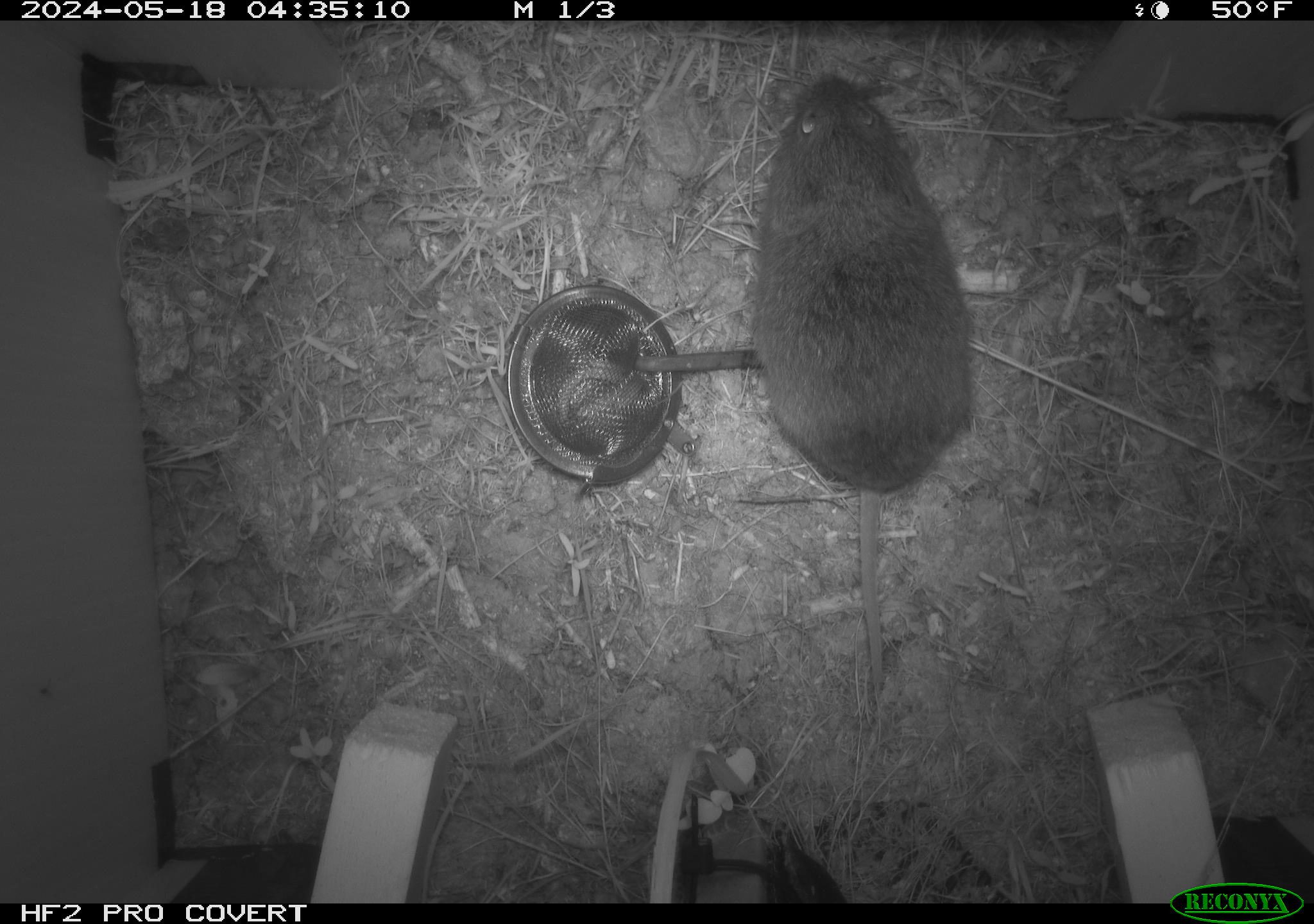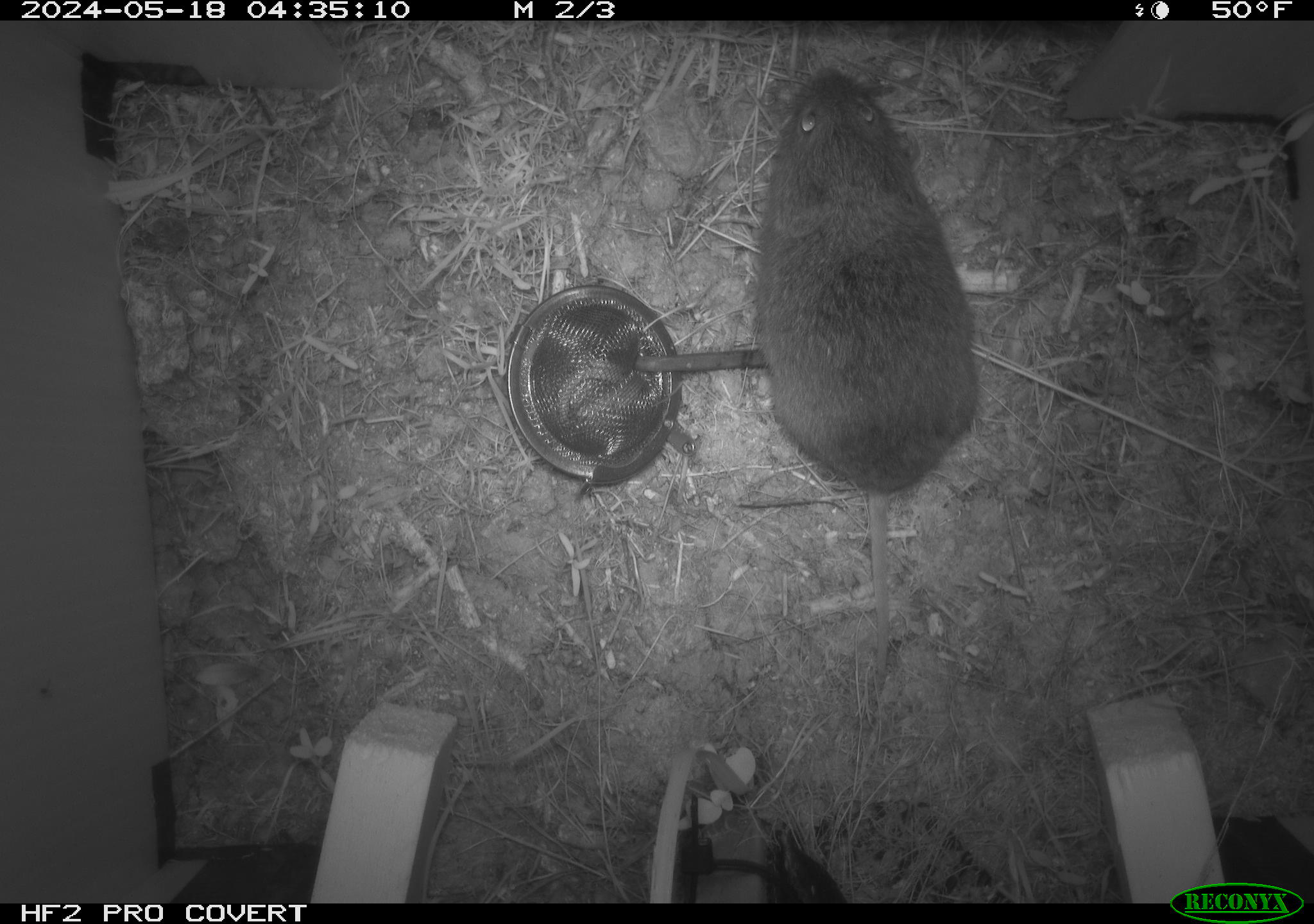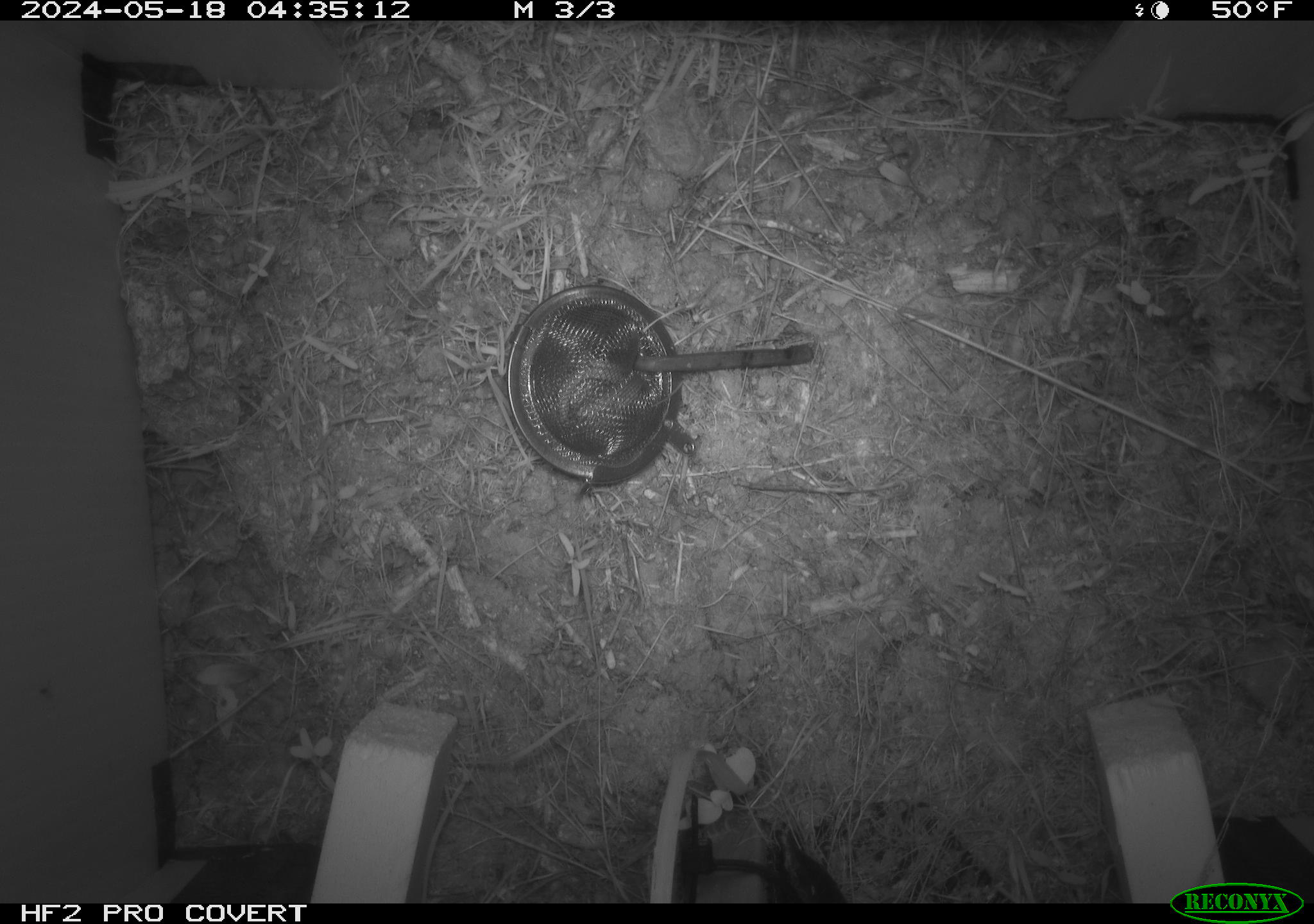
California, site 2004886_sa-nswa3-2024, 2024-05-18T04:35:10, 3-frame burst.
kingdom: Animalia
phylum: Chordata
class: Mammalia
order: Rodentia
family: Cricetidae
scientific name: Arvicolinae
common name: voles, lemmings, and muskrats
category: arvicolinae subfamily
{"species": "arvicolinae subfamily (voles, lemmings, and muskrats) (Arvicolinae)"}